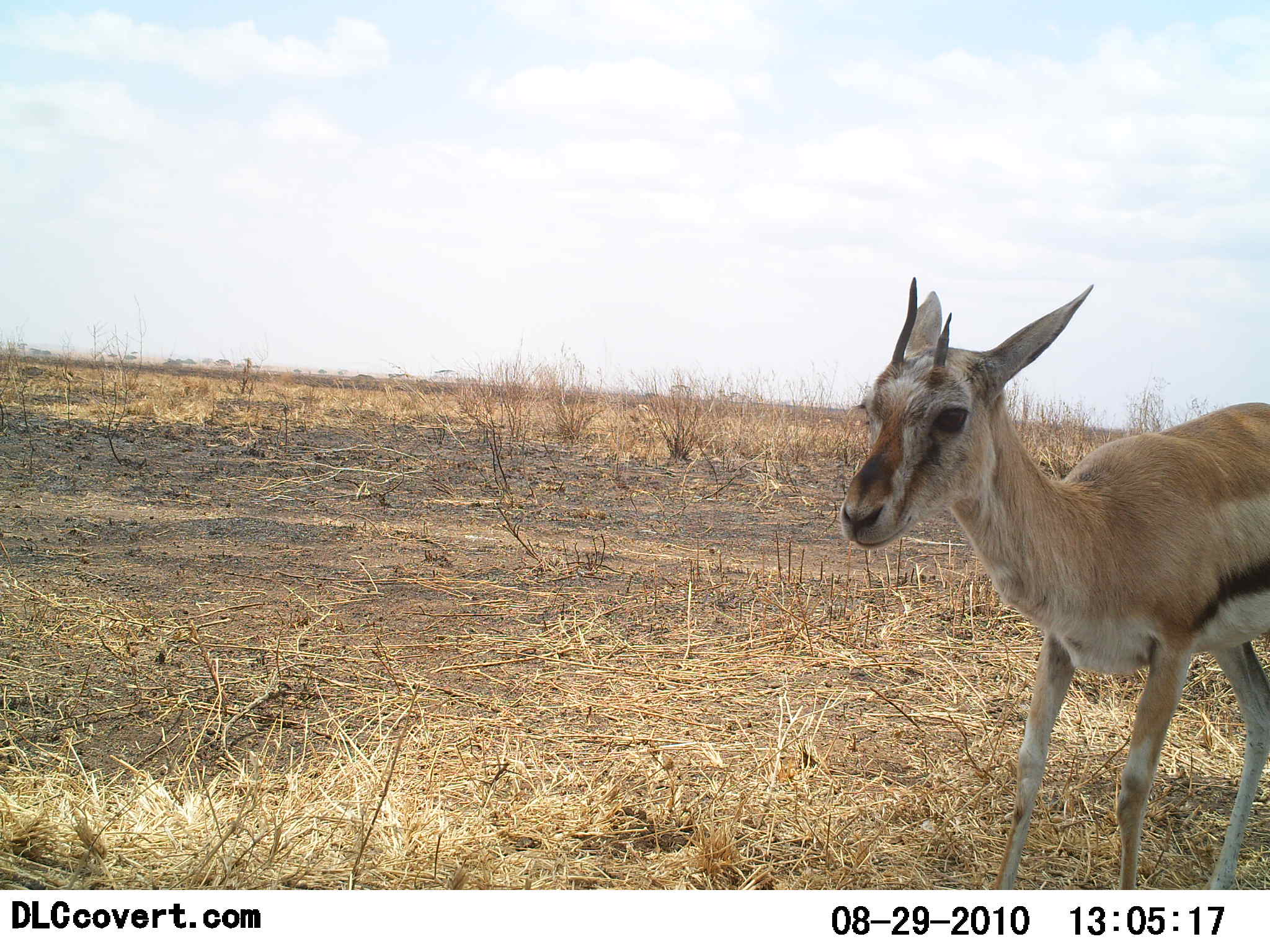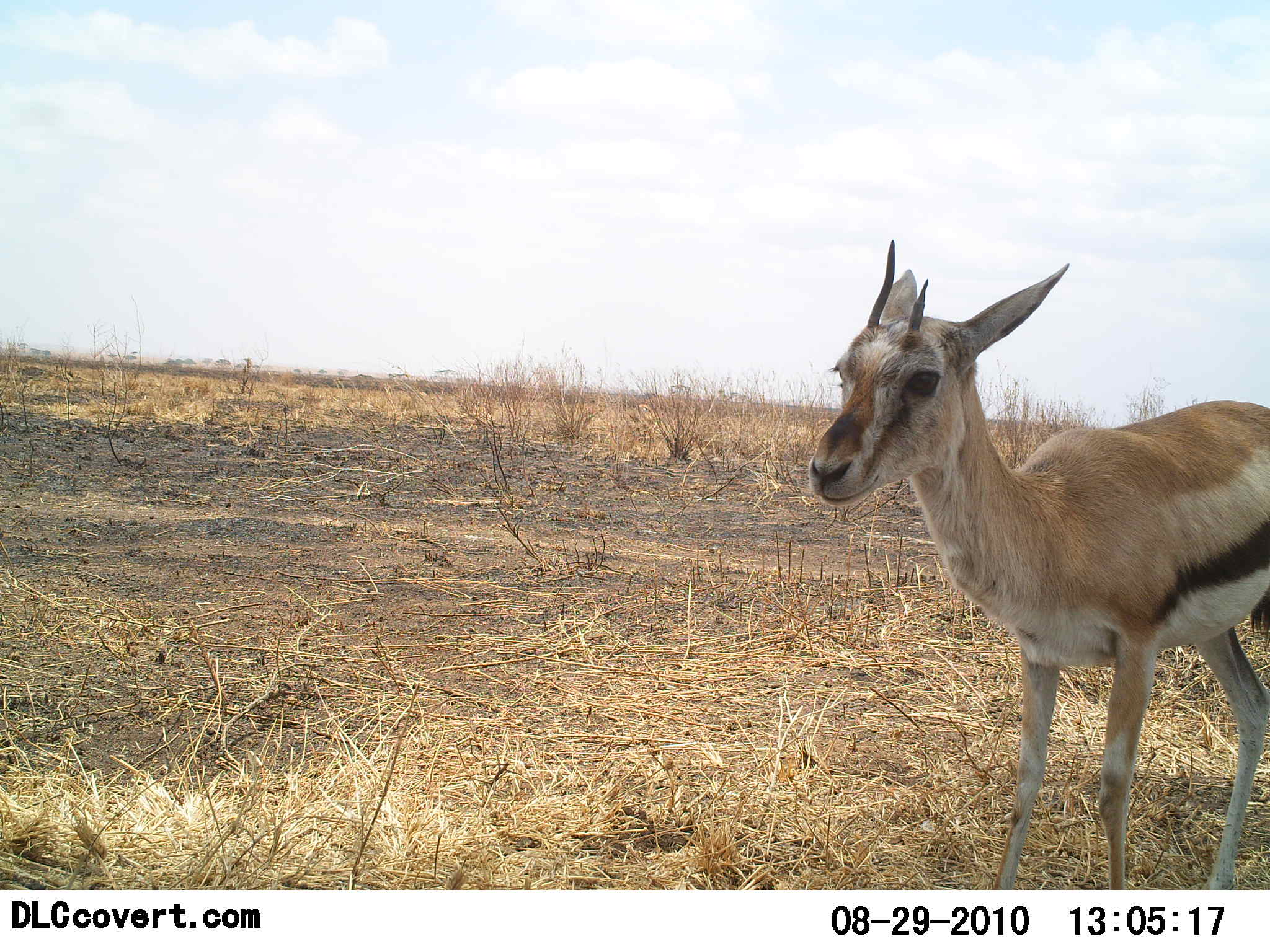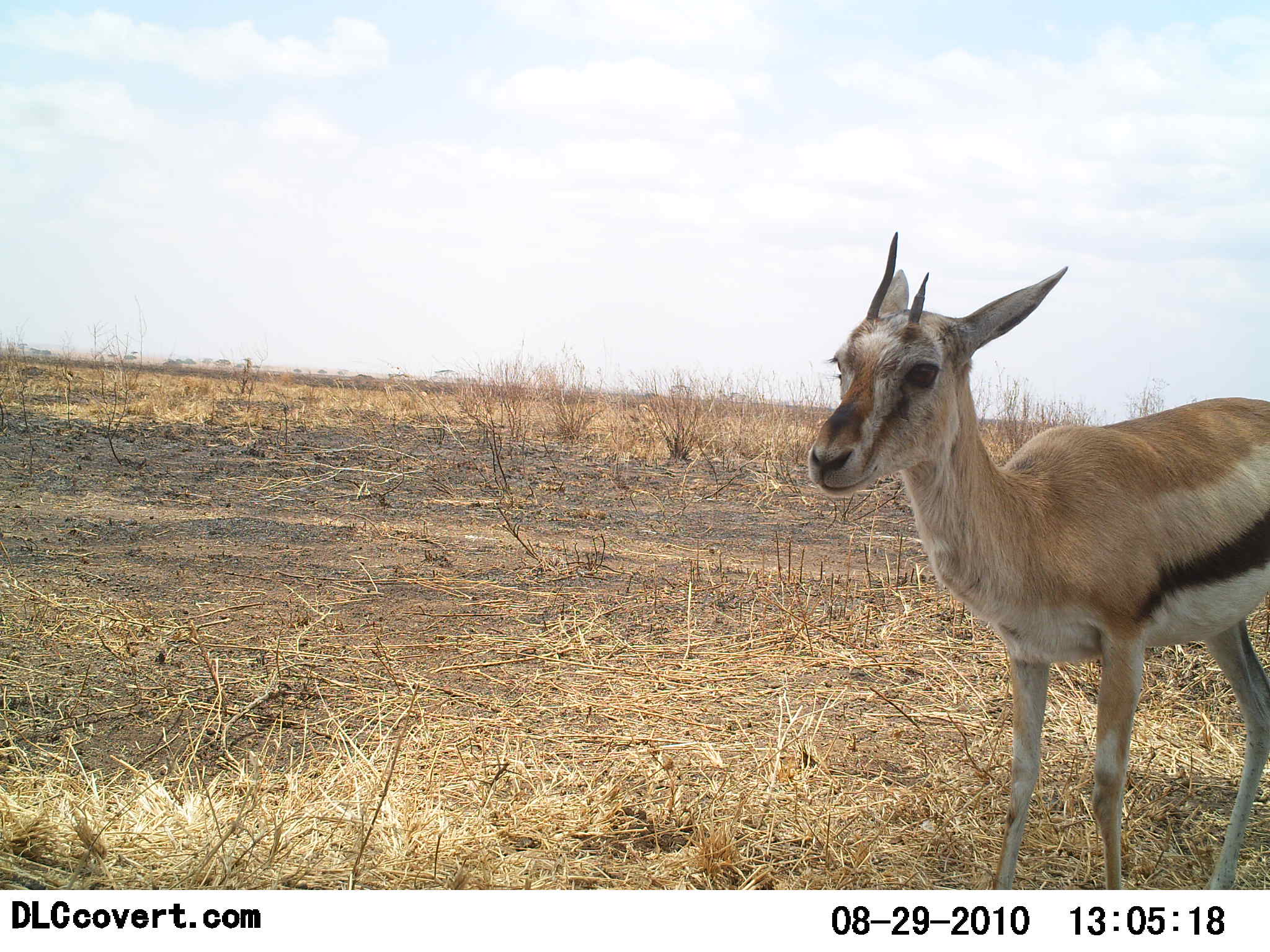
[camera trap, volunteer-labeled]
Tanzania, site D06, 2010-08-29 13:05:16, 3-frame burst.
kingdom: Animalia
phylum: Chordata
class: Mammalia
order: Artiodactyla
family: Bovidae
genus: Eudorcas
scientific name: Eudorcas thomsonii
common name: thomson's gazelle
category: gazellethomsons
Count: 1.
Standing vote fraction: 69%.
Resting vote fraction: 0%.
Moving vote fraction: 38%.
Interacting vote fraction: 0%.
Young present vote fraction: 8%.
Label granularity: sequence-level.